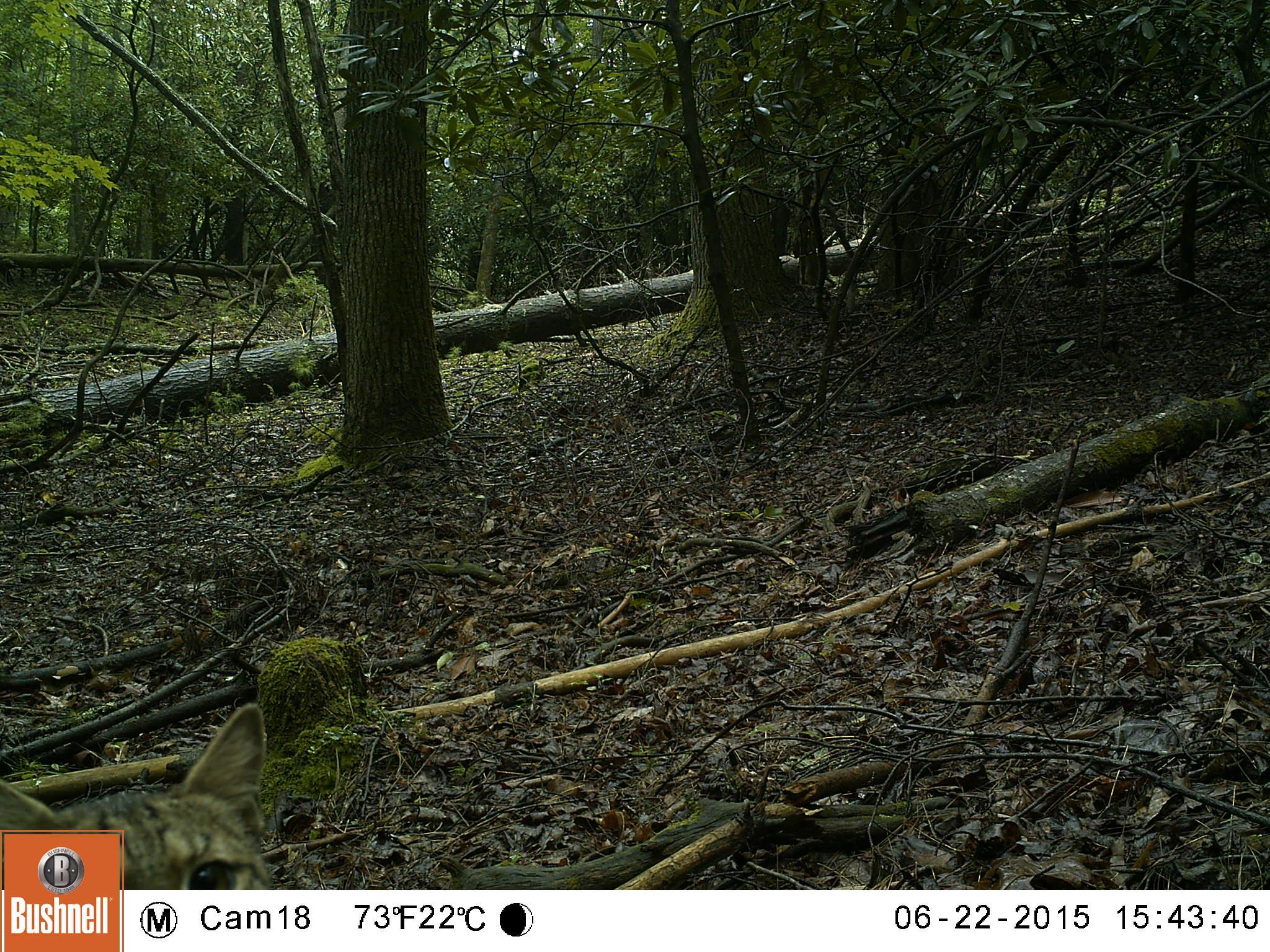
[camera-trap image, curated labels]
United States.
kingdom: Animalia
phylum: Chordata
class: Mammalia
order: Carnivora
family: Felidae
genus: Lynx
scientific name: Lynx rufus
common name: bobcat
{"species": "Bobcat (Lynx rufus)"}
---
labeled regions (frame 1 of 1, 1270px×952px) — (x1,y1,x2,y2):
Bobcat: (2,703,303,886)